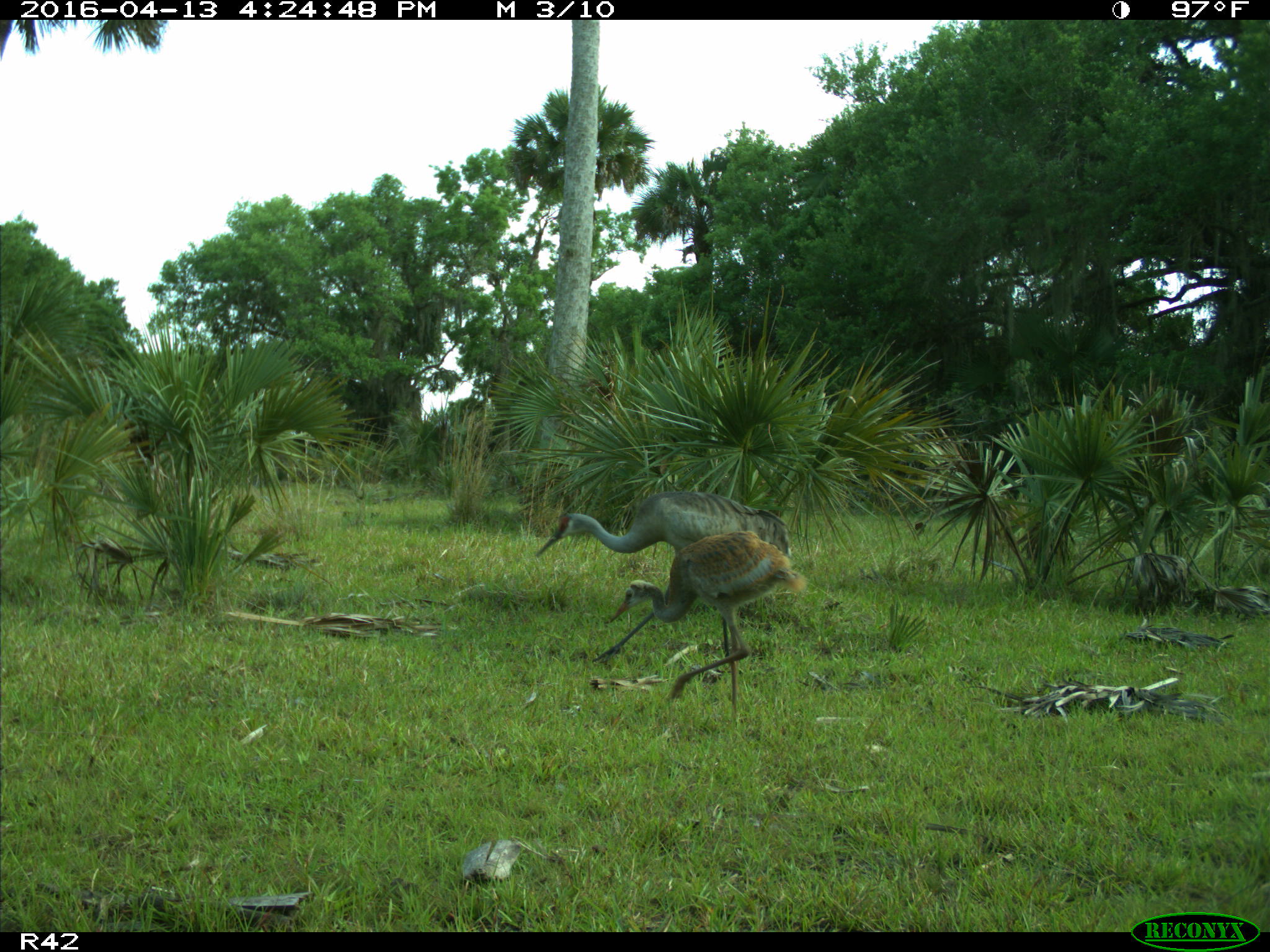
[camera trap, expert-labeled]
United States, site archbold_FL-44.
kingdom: Animalia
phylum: Chordata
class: Aves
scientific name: Aves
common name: birds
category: unidentified bird